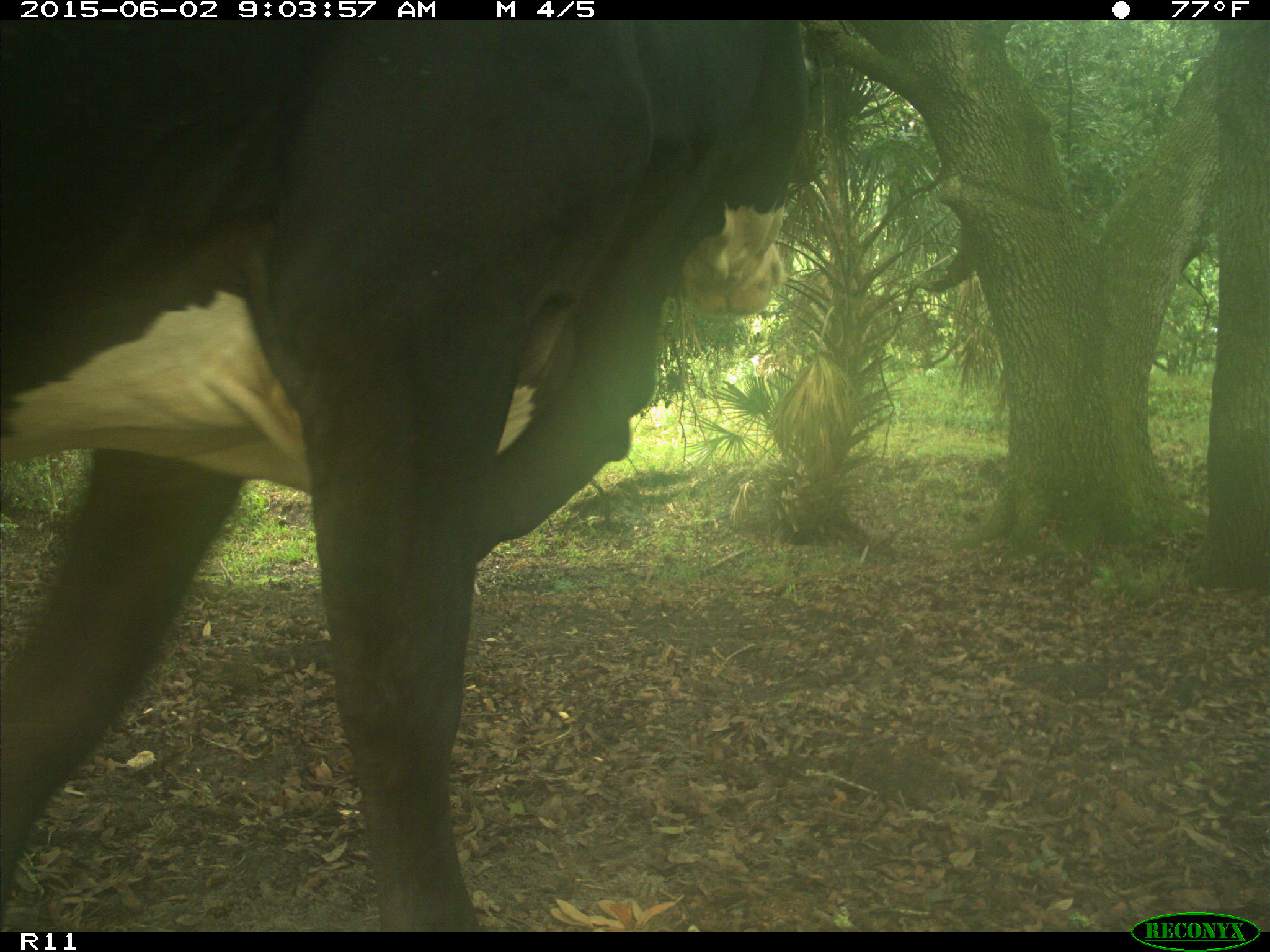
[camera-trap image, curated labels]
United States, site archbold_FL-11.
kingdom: Animalia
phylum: Chordata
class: Mammalia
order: Artiodactyla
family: Bovidae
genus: Bos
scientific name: Bos taurus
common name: domestic cow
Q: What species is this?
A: Bos taurus (domestic cow).